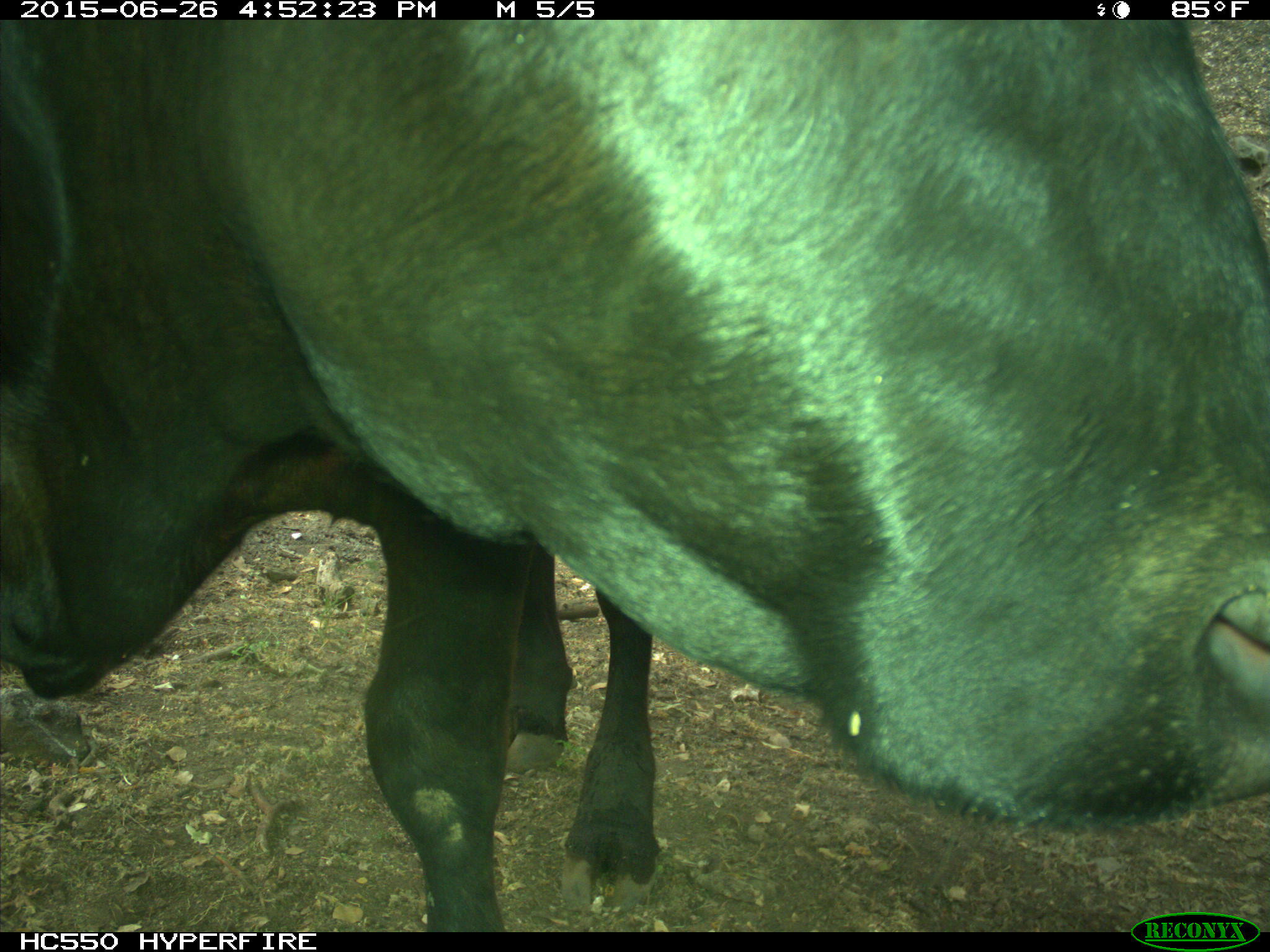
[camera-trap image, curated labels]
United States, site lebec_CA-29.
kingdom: Animalia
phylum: Chordata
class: Mammalia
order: Artiodactyla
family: Bovidae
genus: Bos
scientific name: Bos taurus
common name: domestic cow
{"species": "Bos taurus (domestic cow)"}